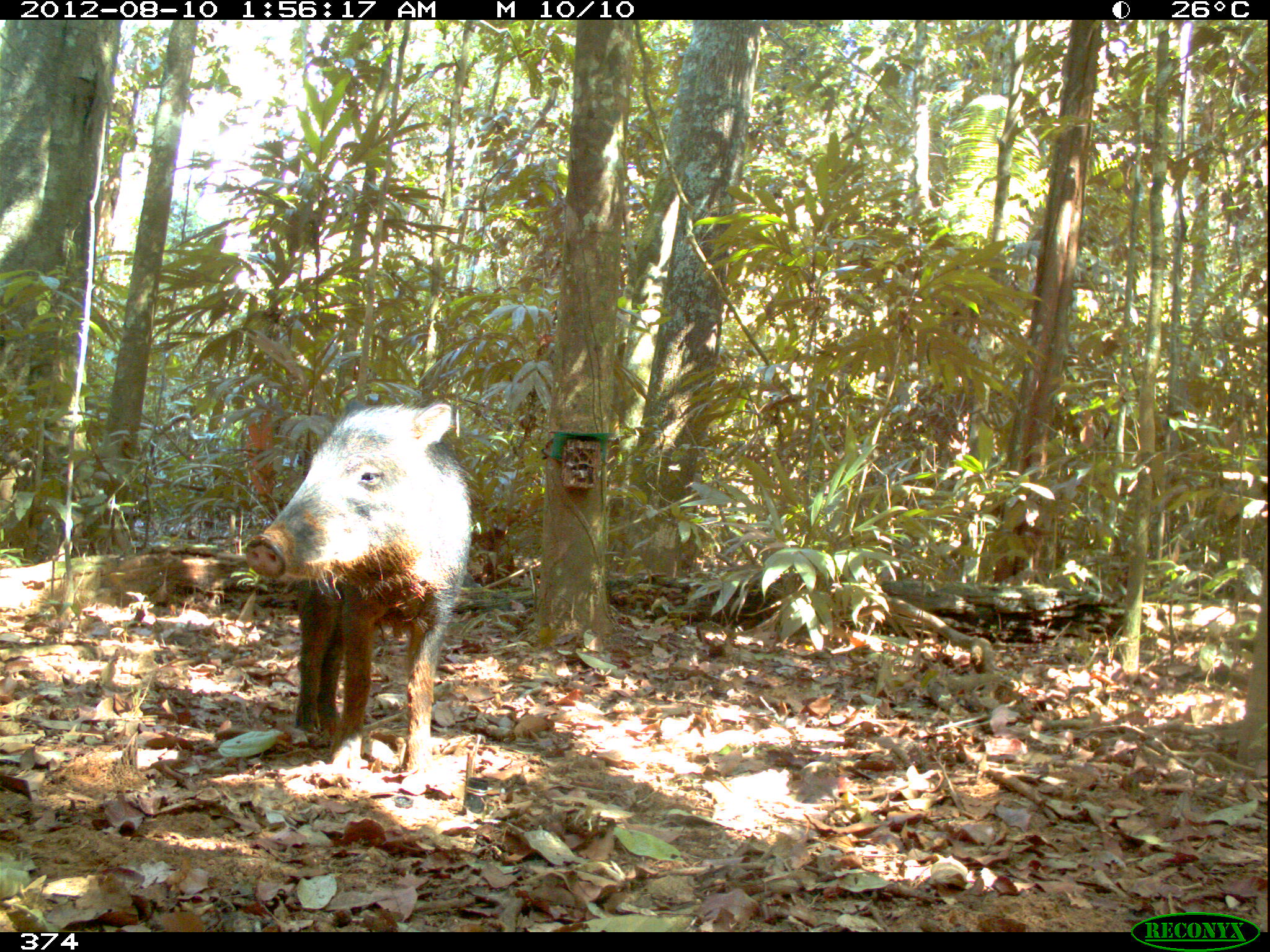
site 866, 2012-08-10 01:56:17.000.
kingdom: Animalia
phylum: Chordata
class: Mammalia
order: Artiodactyla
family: Tayassuidae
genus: Tayassu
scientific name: Tayassu pecari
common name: white-lipped peccary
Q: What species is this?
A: Tayassu pecari (white-lipped peccary).